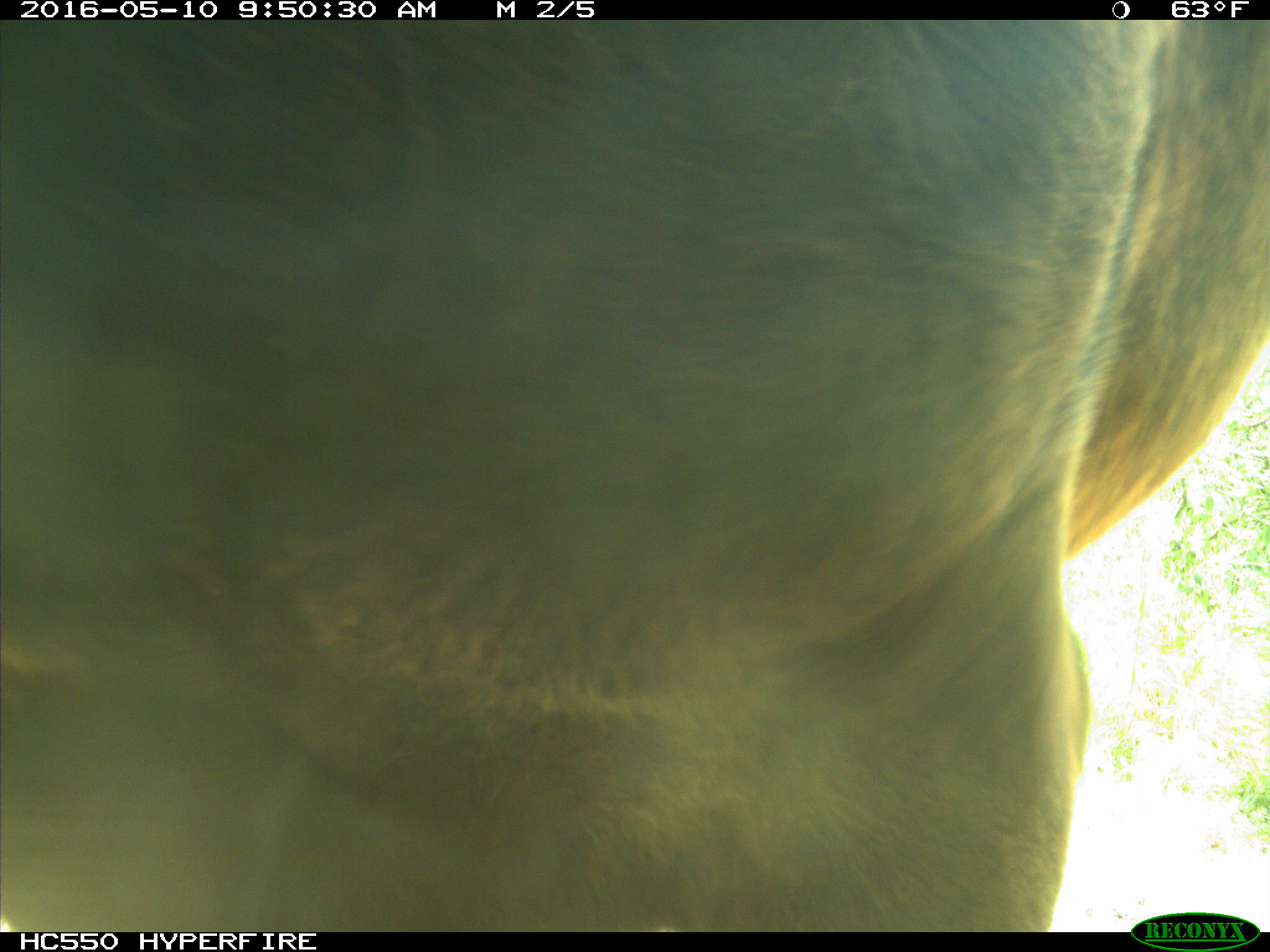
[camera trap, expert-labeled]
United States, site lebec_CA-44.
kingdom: Animalia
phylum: Chordata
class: Mammalia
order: Artiodactyla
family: Bovidae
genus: Bos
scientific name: Bos taurus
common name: domestic cow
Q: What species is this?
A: Bos taurus (domestic cow).